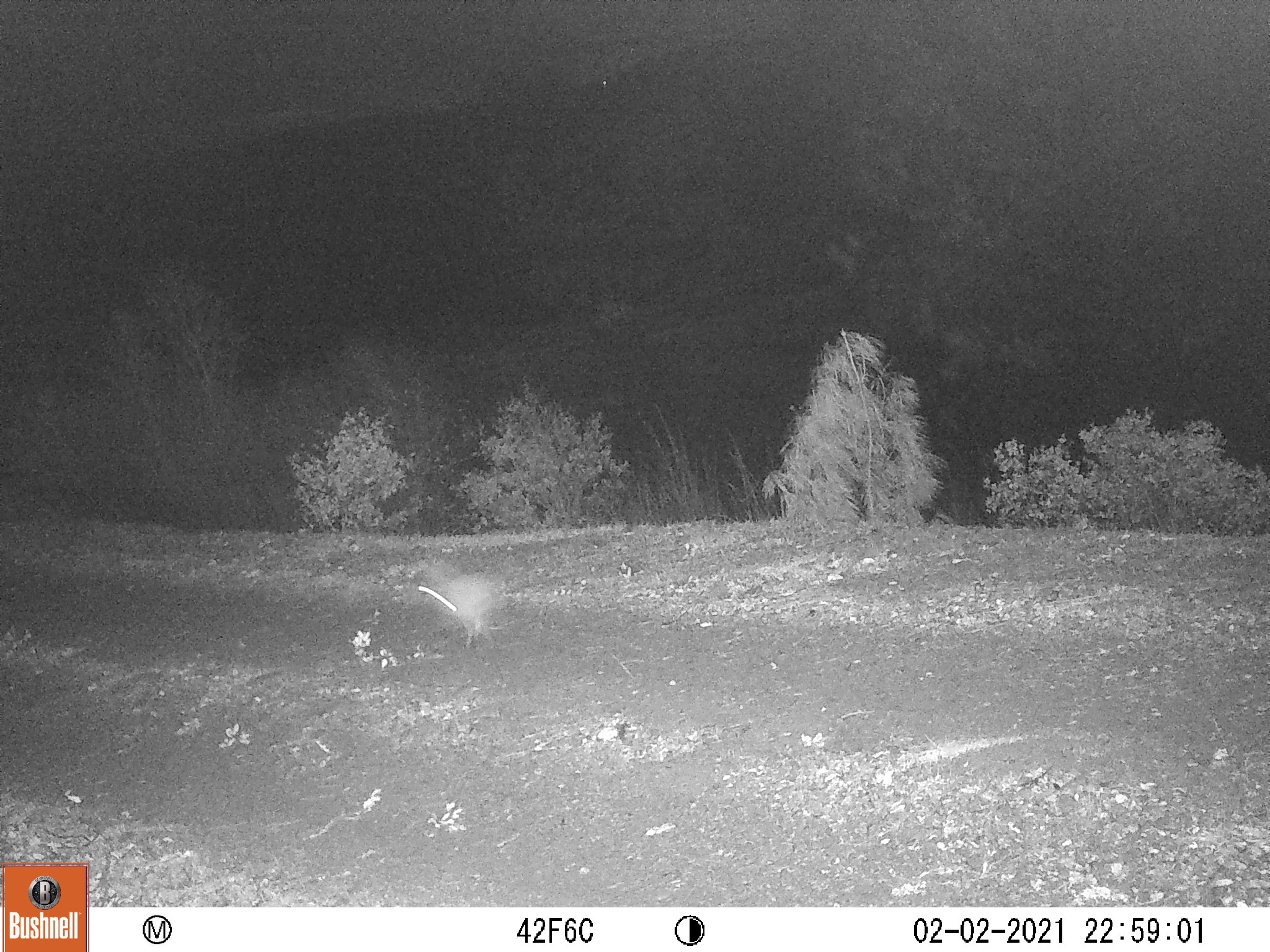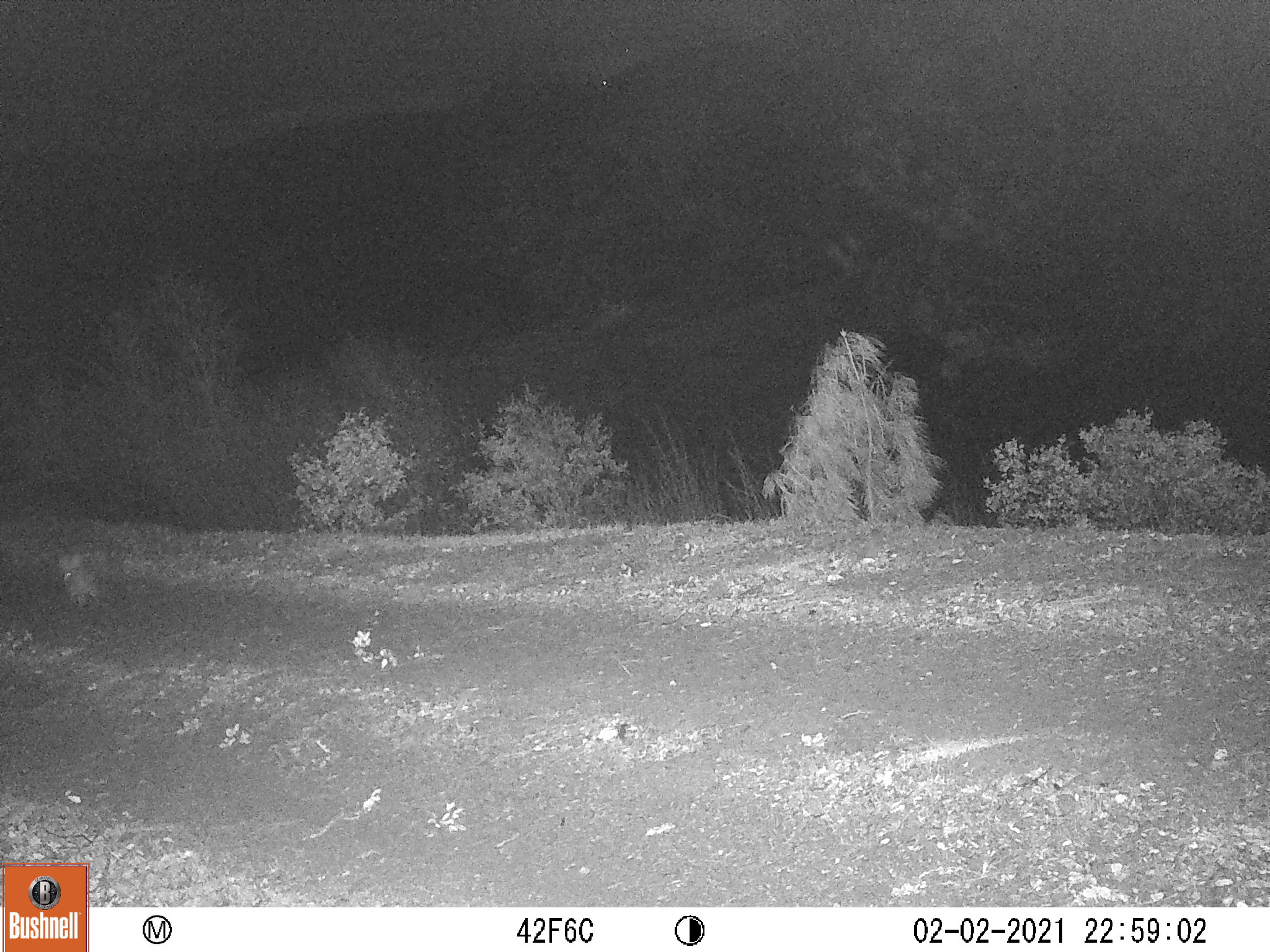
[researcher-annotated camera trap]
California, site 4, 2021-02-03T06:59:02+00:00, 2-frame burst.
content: unidentified animal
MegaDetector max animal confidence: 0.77